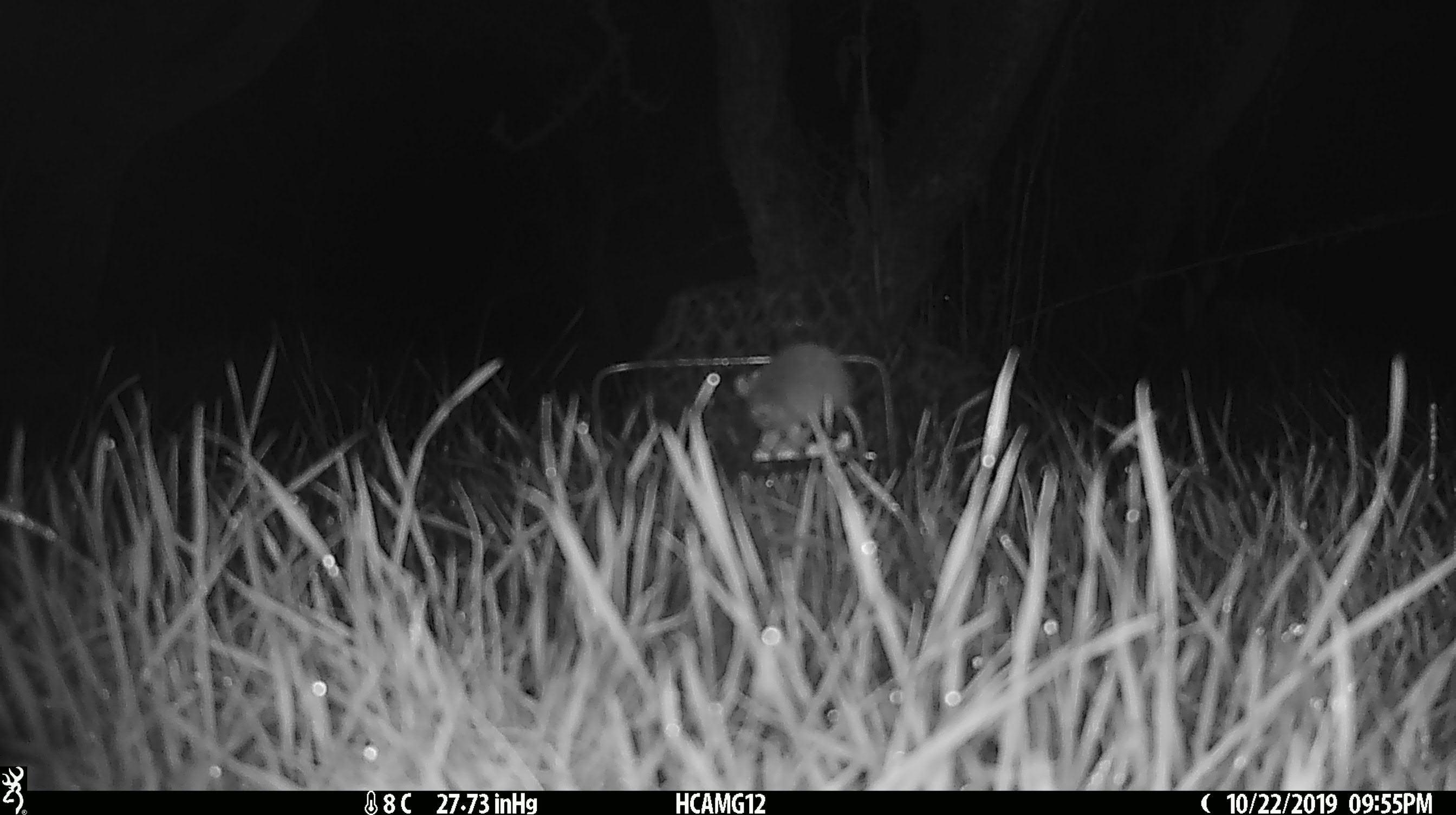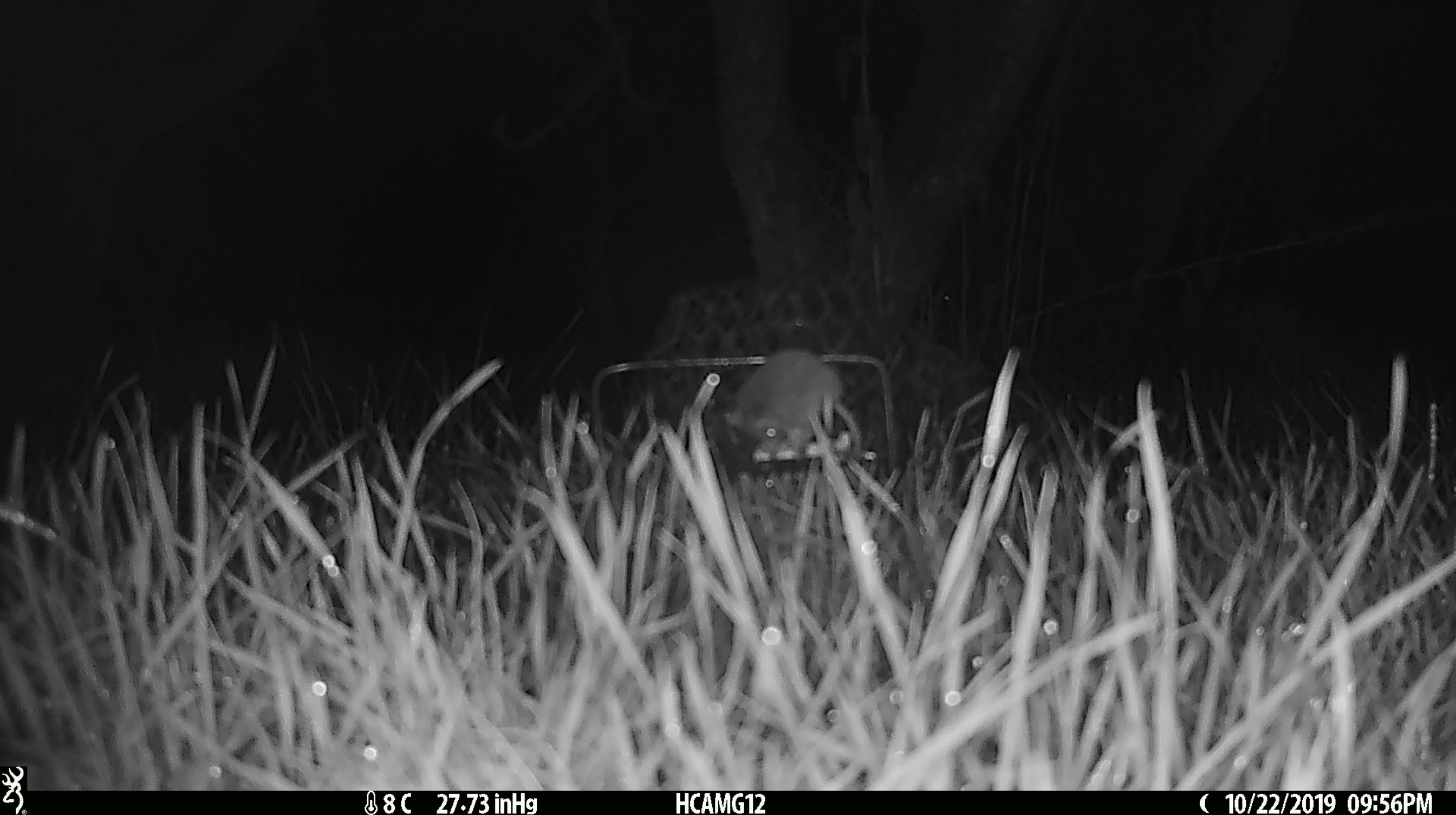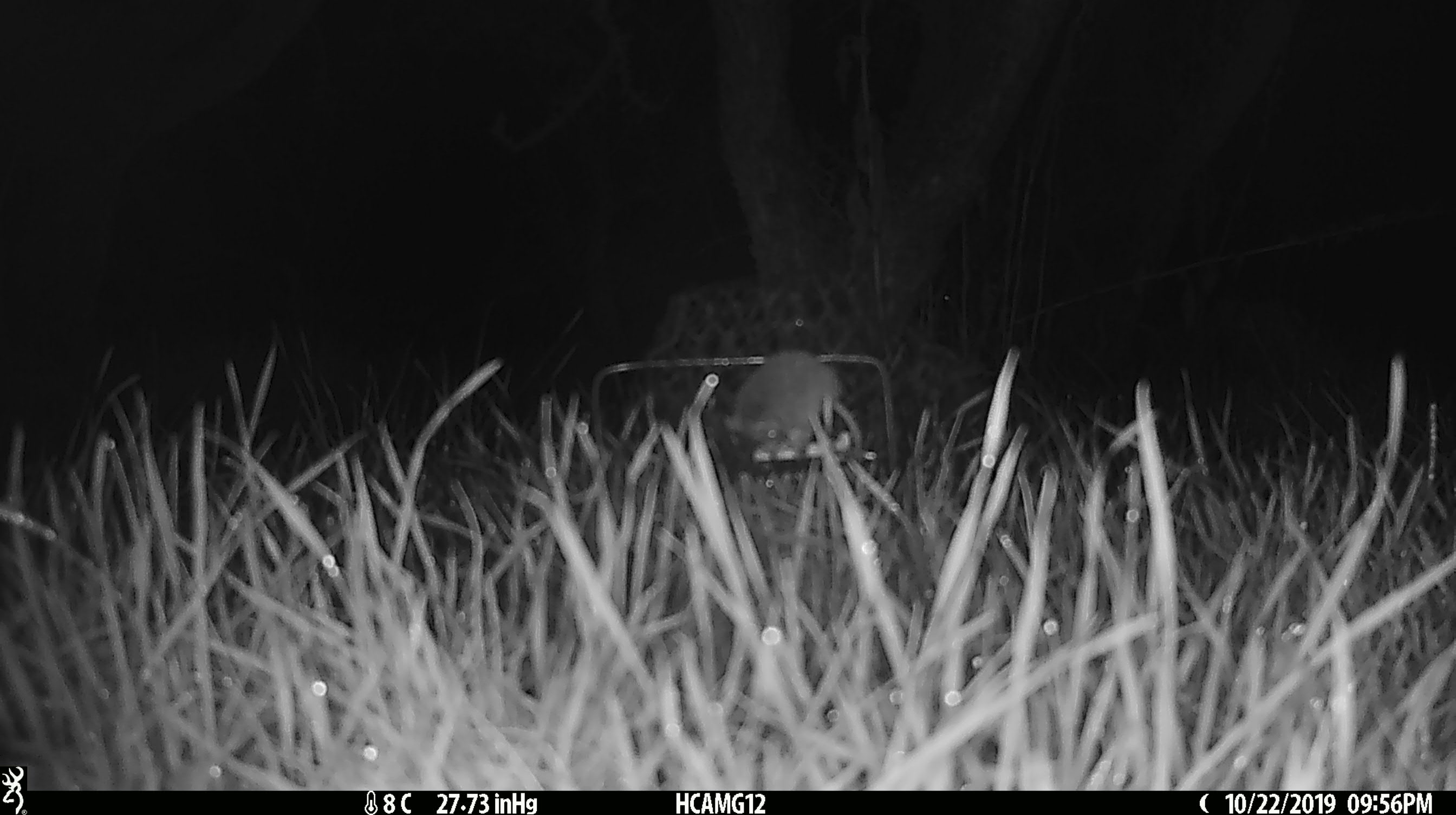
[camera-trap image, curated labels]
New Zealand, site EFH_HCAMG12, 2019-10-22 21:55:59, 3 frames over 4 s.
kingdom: Animalia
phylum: Chordata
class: Mammalia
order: Rodentia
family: Muridae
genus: Mus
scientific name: Mus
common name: mouse